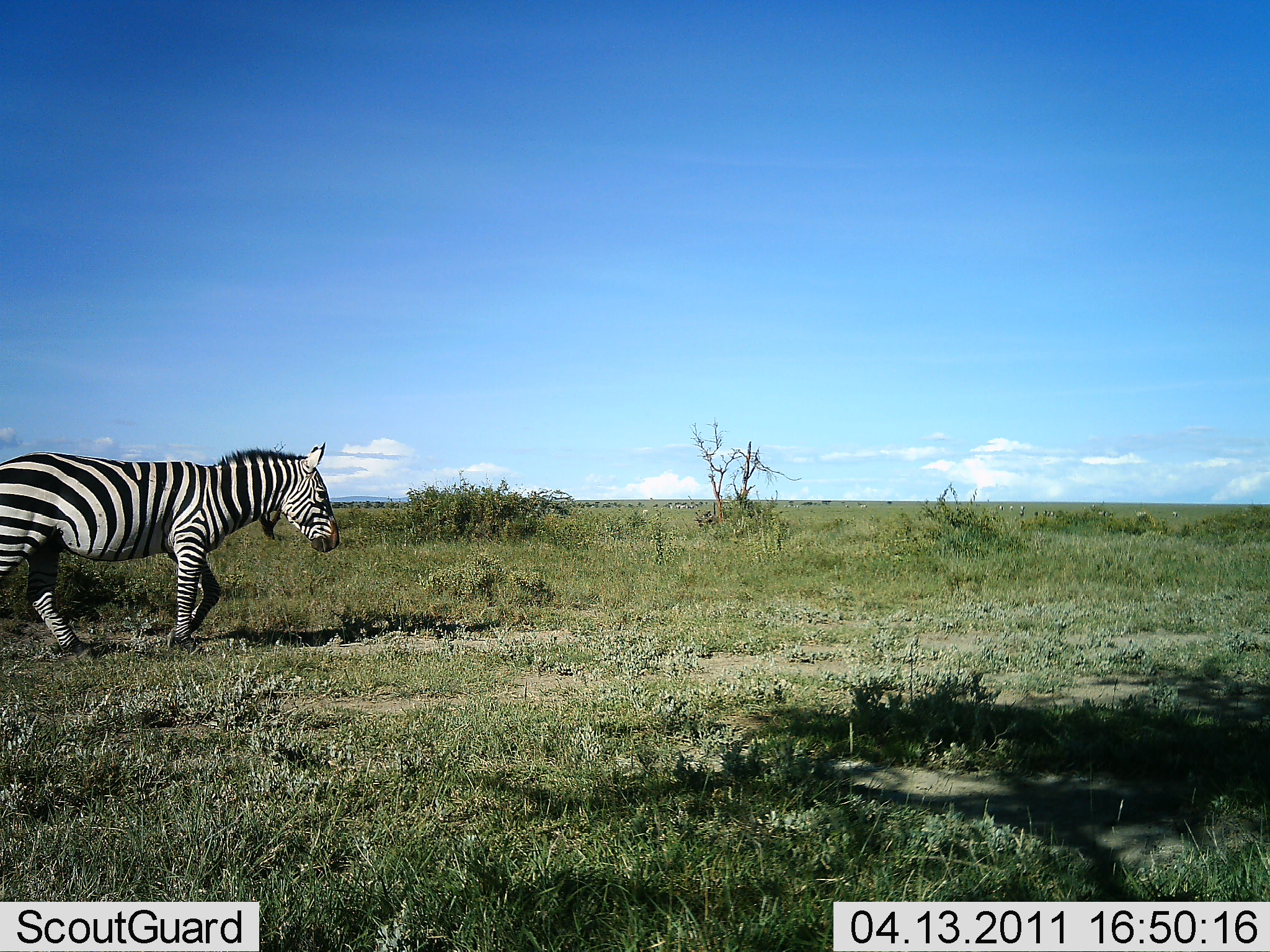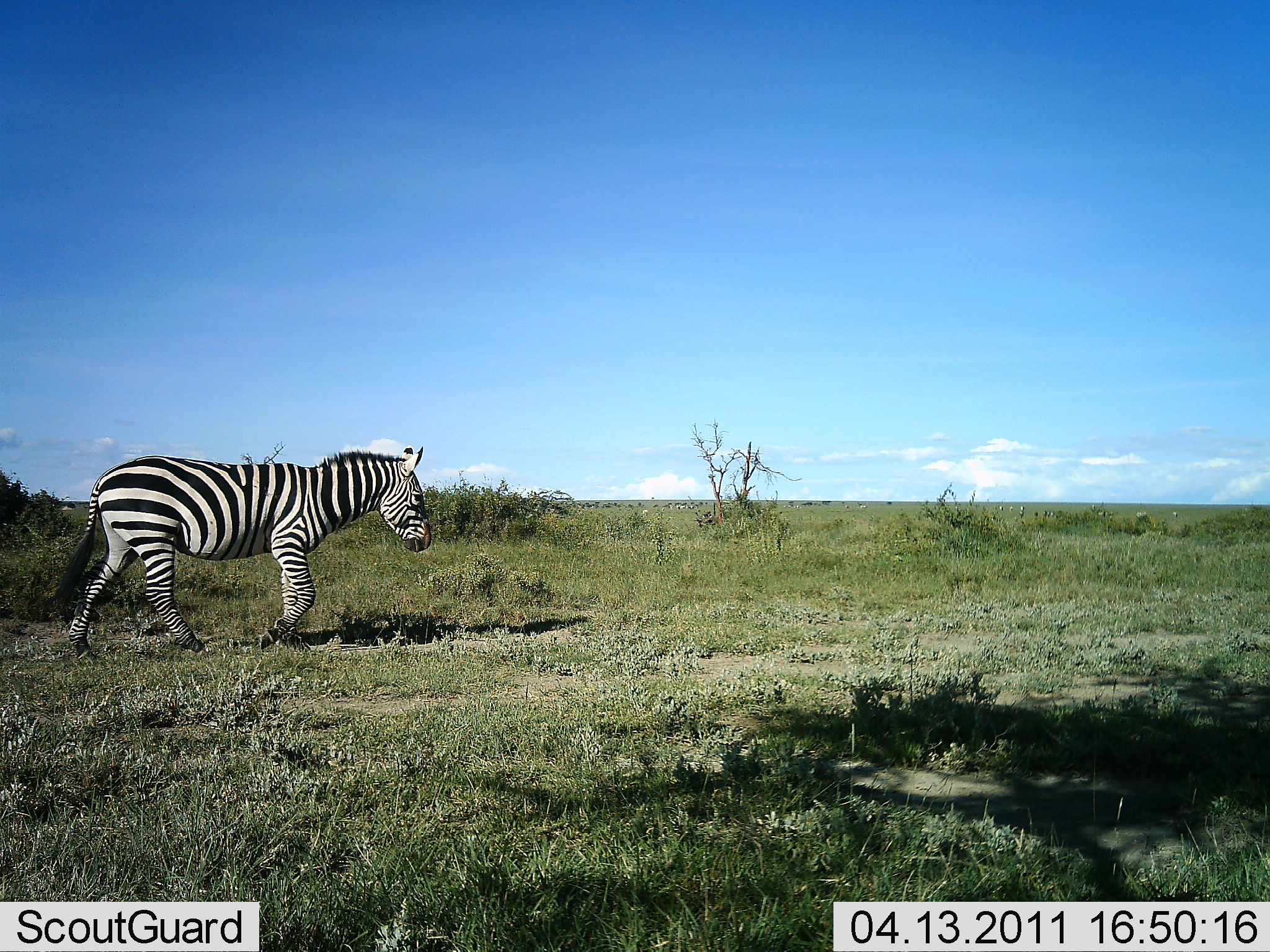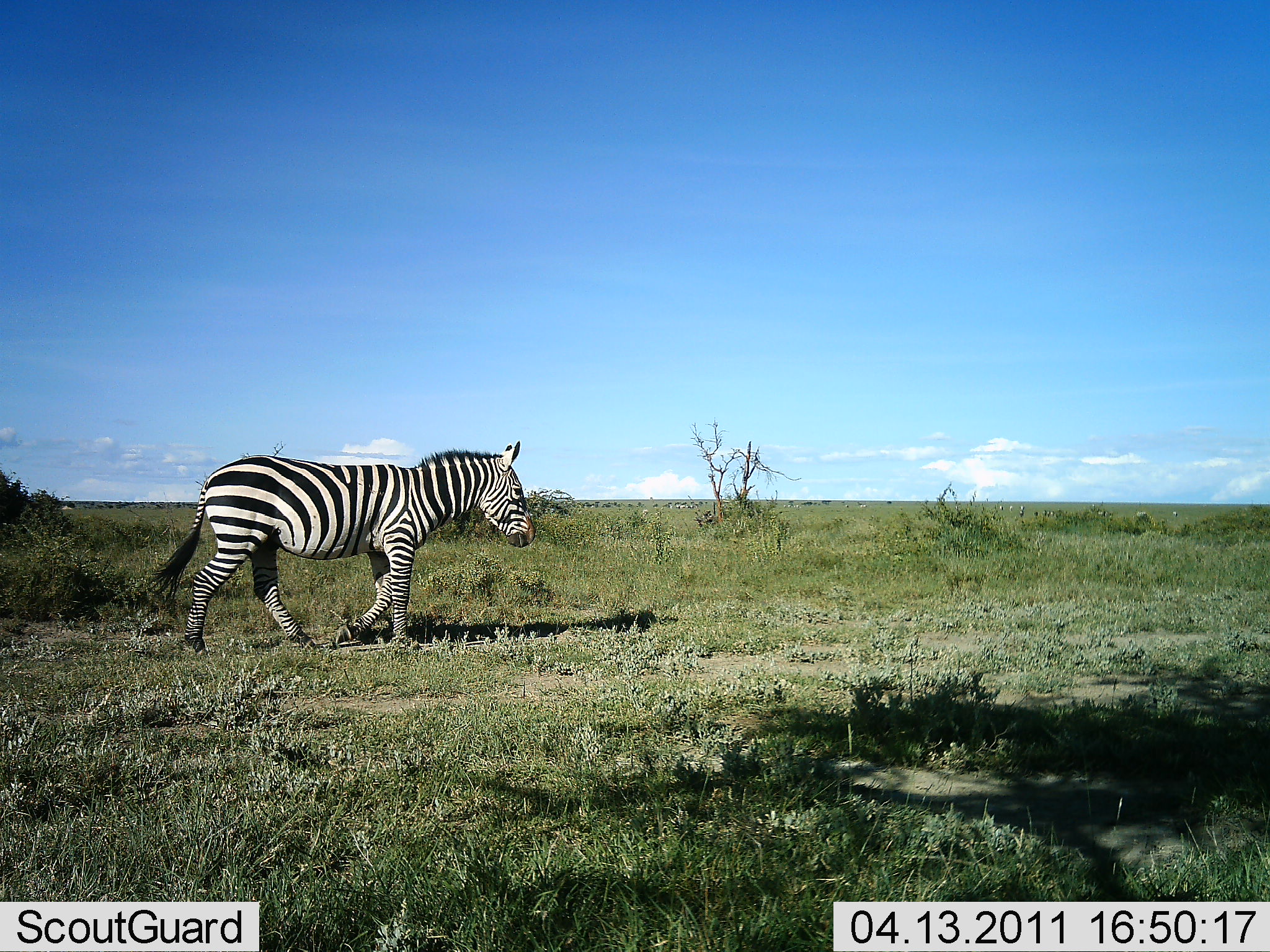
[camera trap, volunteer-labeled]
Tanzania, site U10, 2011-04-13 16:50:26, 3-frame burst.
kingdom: Animalia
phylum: Chordata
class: Mammalia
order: Perissodactyla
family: Equidae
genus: Equus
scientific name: Equus quagga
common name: plains zebra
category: zebra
Zebra (plains zebra) (Equus quagga), count 1. Behavior (volunteer vote fractions): standing 0%, resting 0%, moving 100%, interacting 0%. Young present (vote fraction): 0%. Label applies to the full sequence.